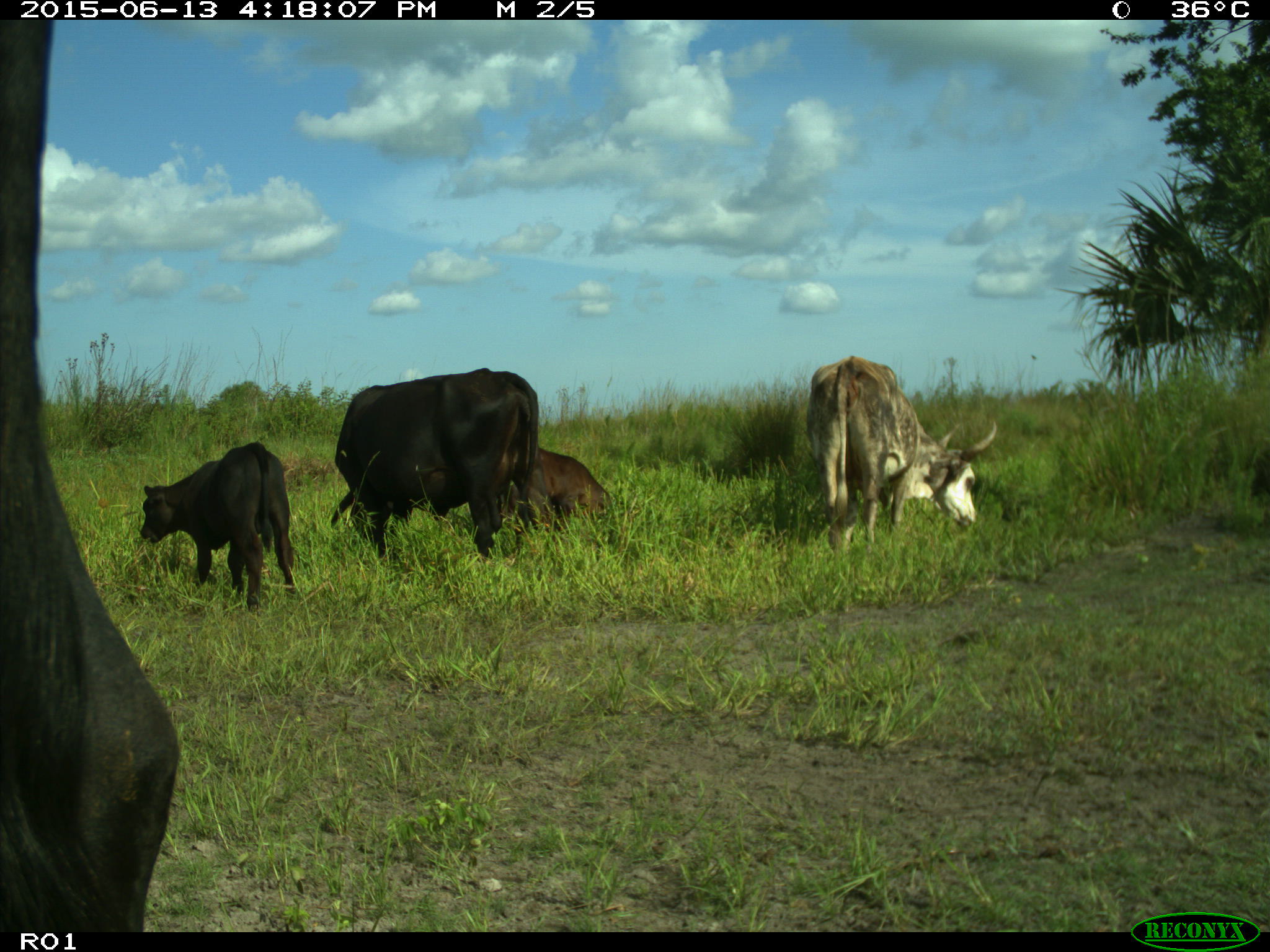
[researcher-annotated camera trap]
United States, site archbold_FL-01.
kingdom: Animalia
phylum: Chordata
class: Mammalia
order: Artiodactyla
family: Bovidae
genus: Bos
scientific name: Bos taurus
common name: domestic cow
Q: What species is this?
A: Bos taurus (domestic cow).